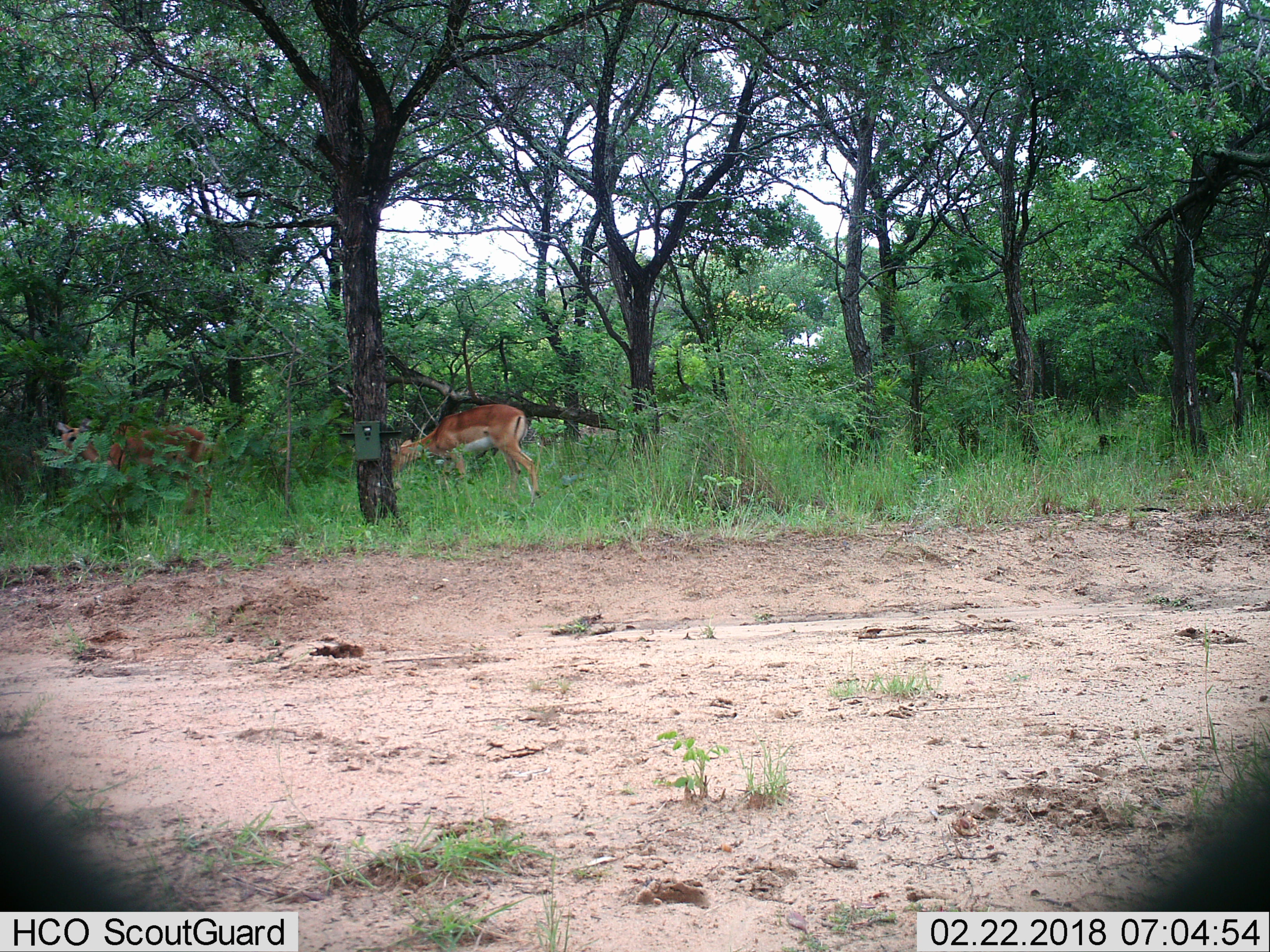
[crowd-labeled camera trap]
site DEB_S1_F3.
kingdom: Animalia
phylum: Chordata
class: Mammalia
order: Artiodactyla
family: Bovidae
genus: Aepyceros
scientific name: Aepyceros melampus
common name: impala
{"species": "impala (Aepyceros melampus)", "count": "2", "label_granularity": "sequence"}